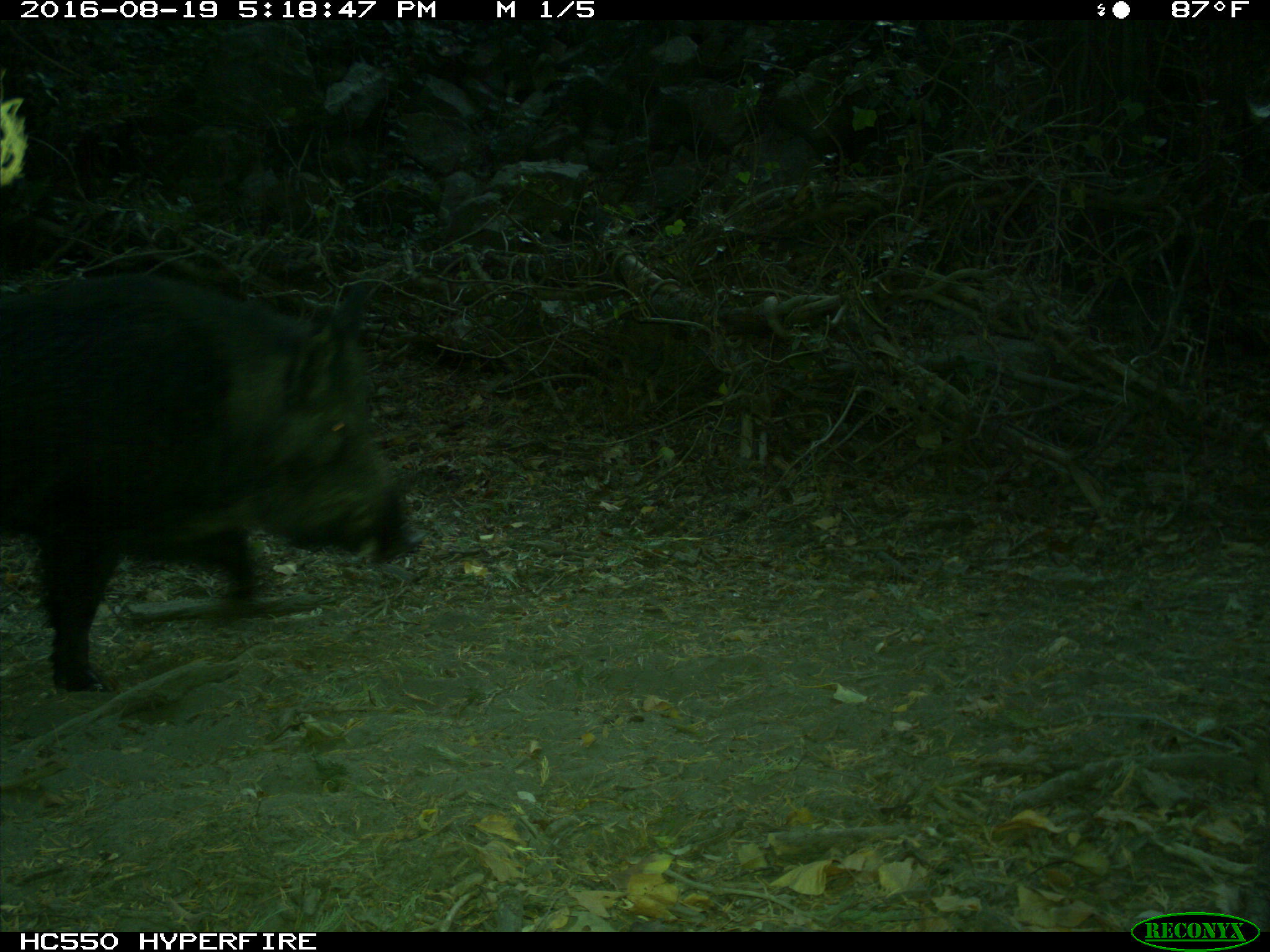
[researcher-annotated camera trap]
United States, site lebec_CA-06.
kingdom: Animalia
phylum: Chordata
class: Mammalia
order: Artiodactyla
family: Suidae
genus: Sus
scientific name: Sus scrofa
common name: wild boar